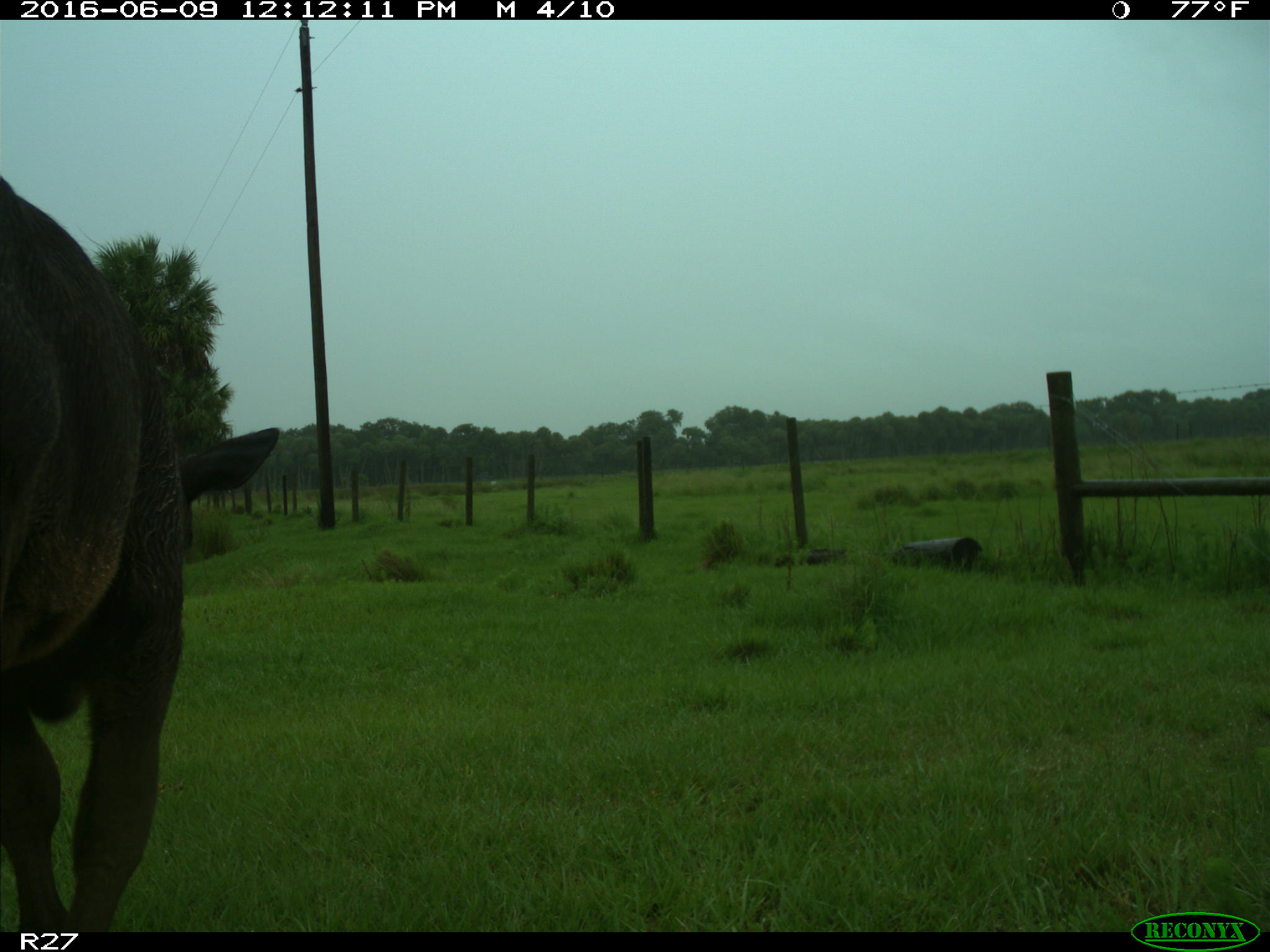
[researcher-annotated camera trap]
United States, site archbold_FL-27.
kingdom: Animalia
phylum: Chordata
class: Mammalia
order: Artiodactyla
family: Bovidae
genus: Bos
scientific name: Bos taurus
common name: domestic cow